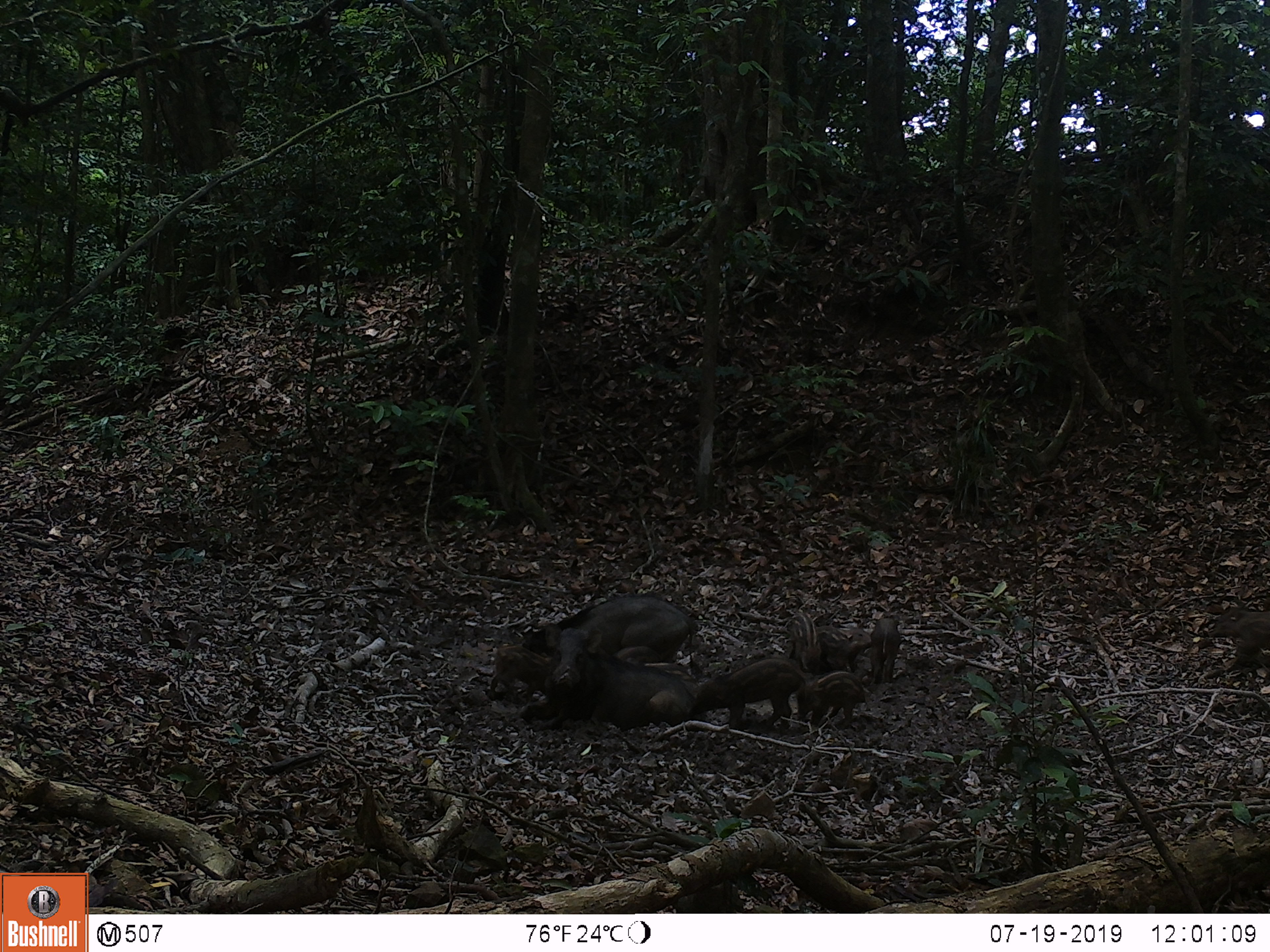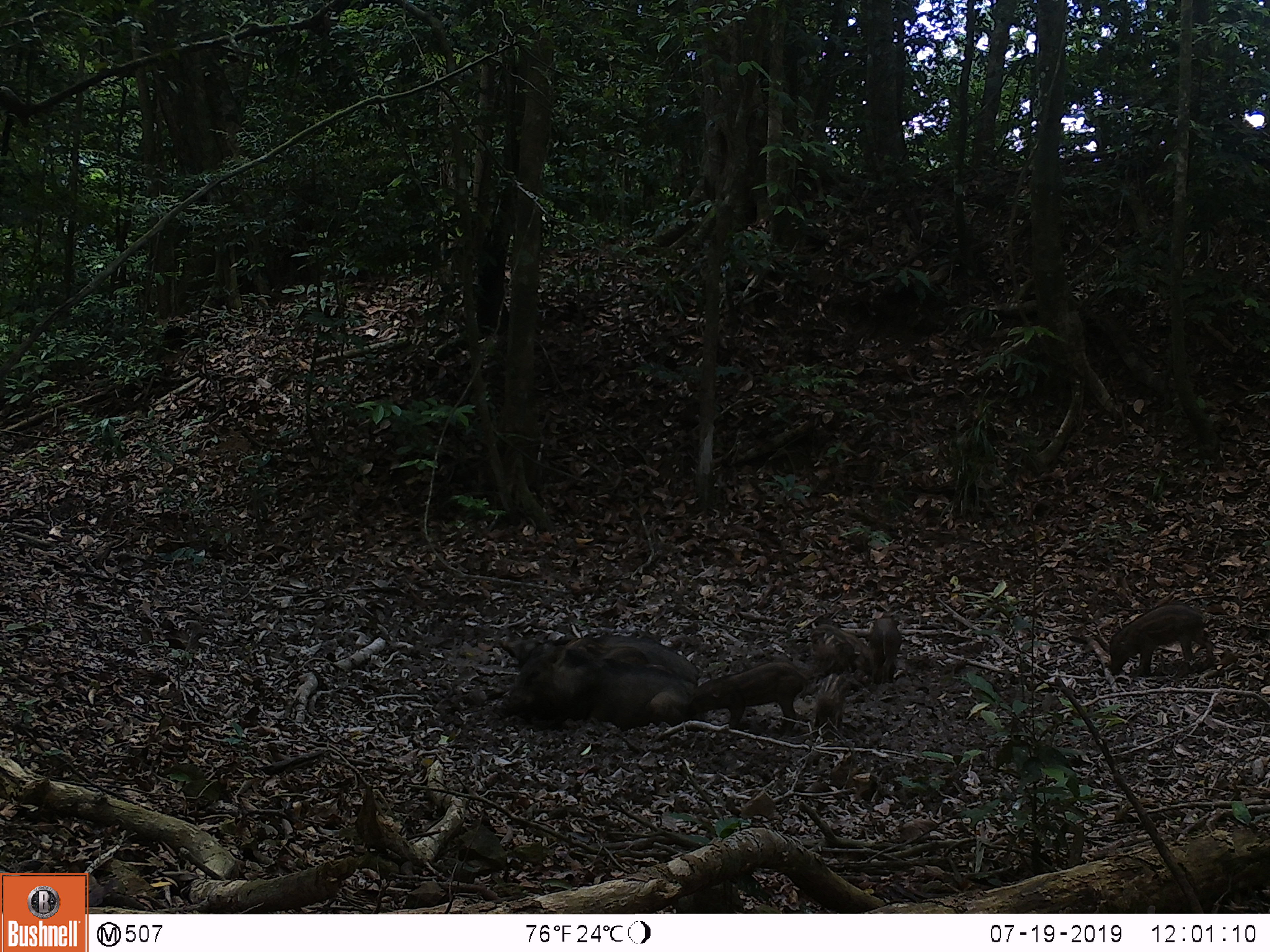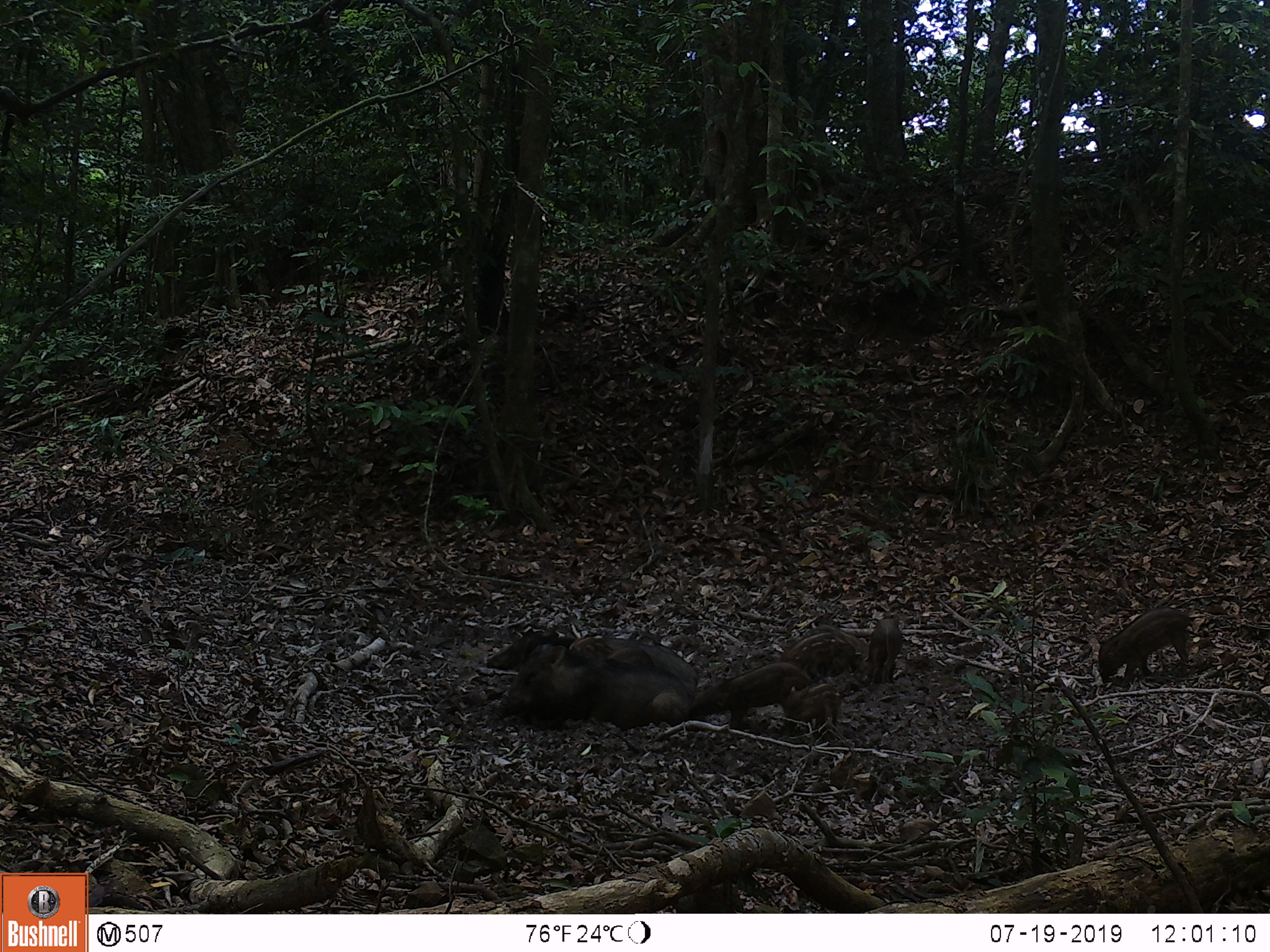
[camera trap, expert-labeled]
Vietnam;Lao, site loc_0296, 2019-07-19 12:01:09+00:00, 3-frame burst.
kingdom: Animalia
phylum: Chordata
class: Mammalia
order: Artiodactyla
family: Suidae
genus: Sus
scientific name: Sus scrofa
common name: eurasian wild pig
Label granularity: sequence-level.